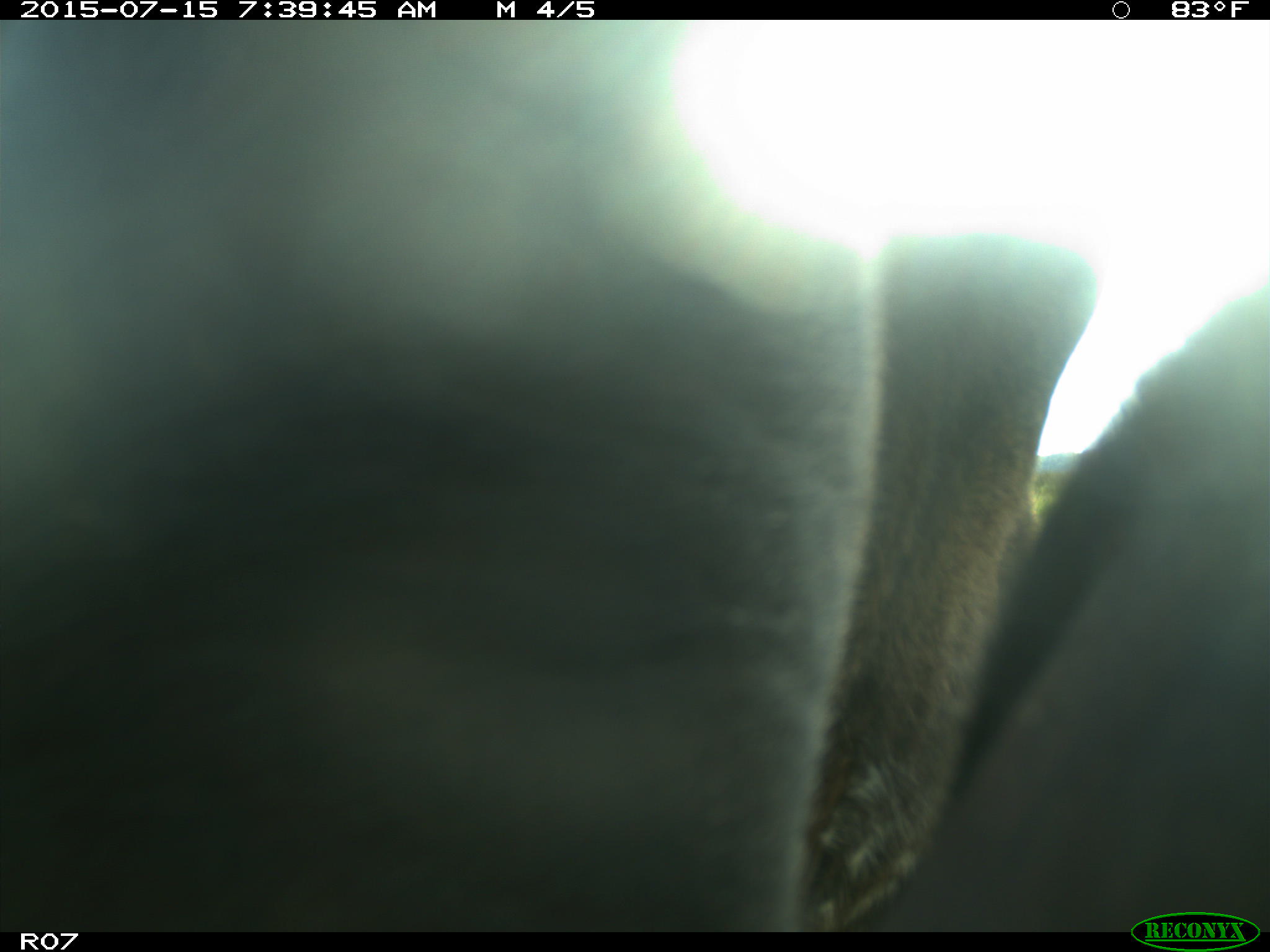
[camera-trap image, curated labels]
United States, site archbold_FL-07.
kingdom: Animalia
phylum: Chordata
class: Mammalia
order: Artiodactyla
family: Bovidae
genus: Bos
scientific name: Bos taurus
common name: domestic cow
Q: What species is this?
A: Bos taurus (domestic cow).